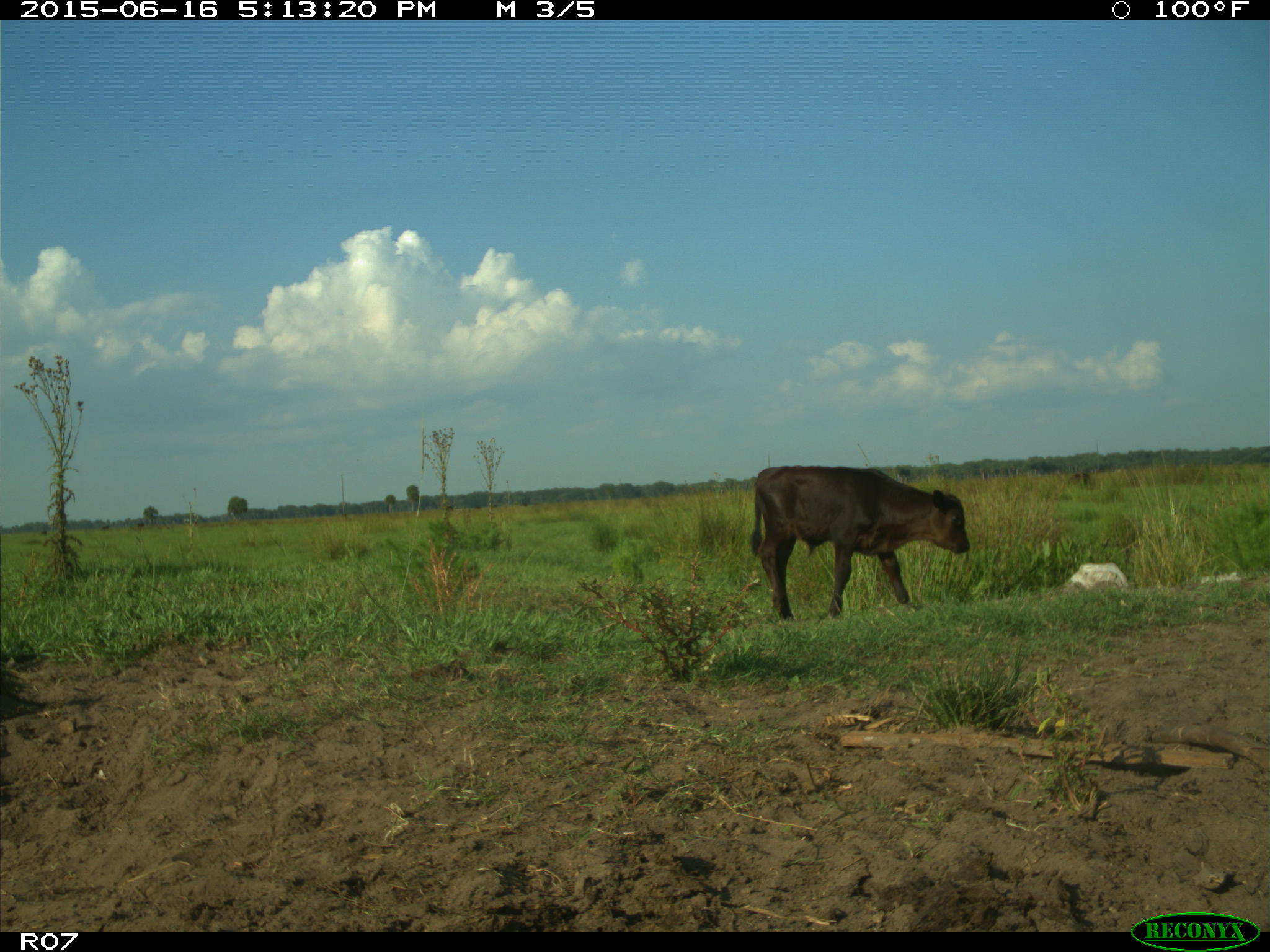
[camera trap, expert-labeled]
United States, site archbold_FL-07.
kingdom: Animalia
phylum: Chordata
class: Mammalia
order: Artiodactyla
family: Bovidae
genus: Bos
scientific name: Bos taurus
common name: domestic cow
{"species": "Bos taurus (domestic cow)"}